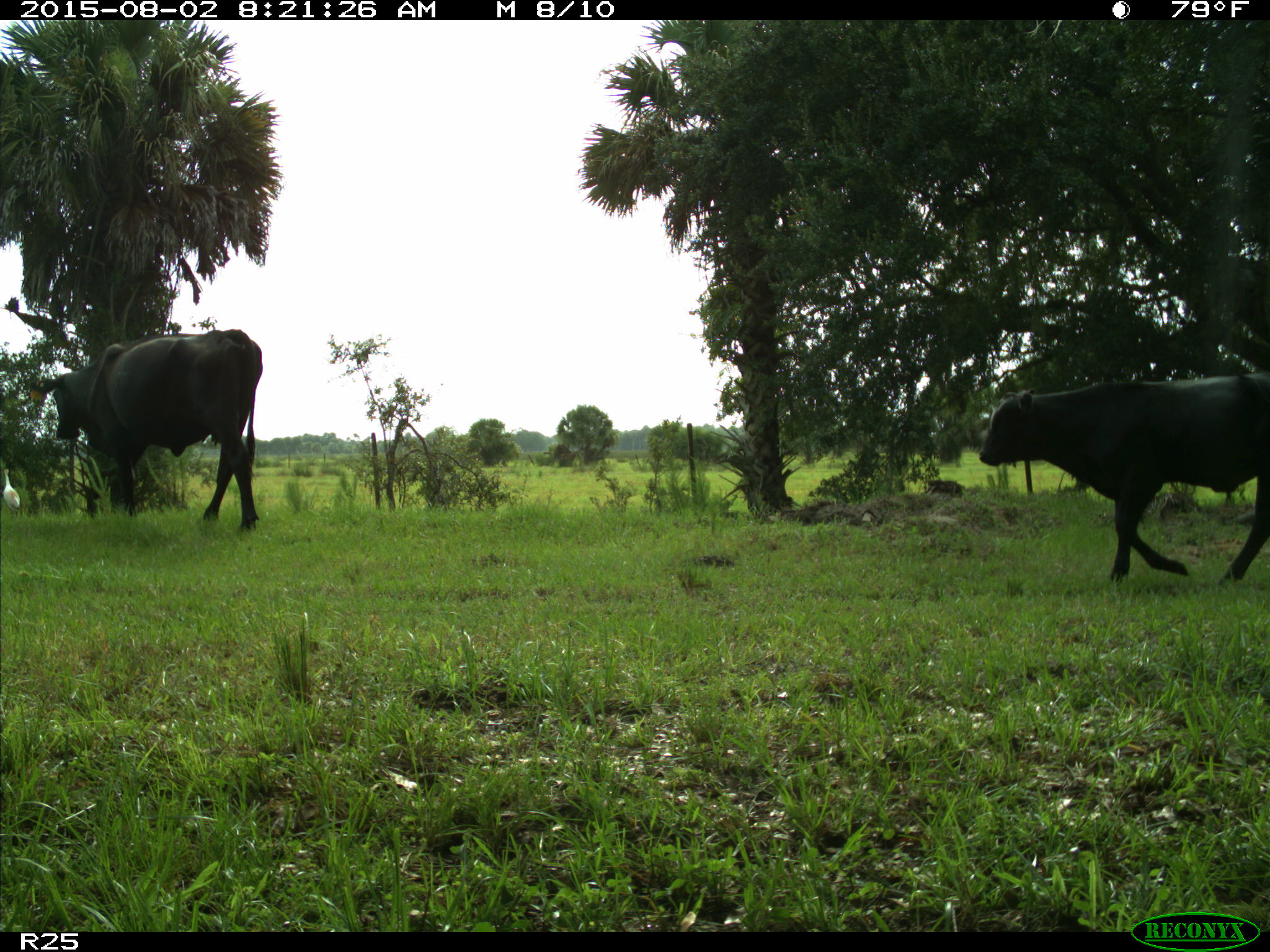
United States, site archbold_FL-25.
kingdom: Animalia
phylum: Chordata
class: Mammalia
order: Artiodactyla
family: Bovidae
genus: Bos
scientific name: Bos taurus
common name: domestic cow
Bos taurus (domestic cow).